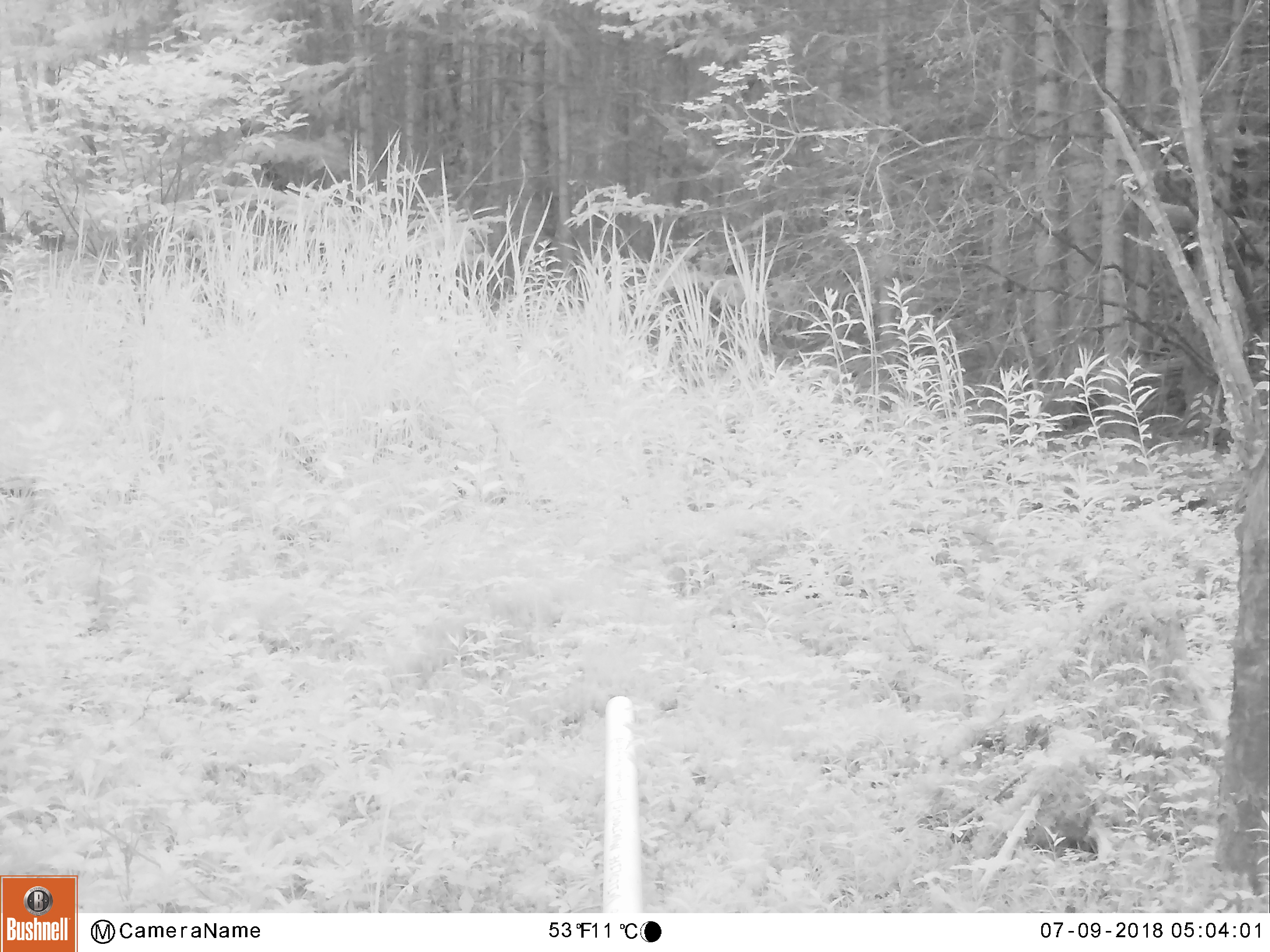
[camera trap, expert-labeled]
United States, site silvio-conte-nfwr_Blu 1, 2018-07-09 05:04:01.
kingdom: Animalia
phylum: Chordata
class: Mammalia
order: Artiodactyla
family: Cervidae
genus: Alces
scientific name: Alces alces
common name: moose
Moose (Alces alces).